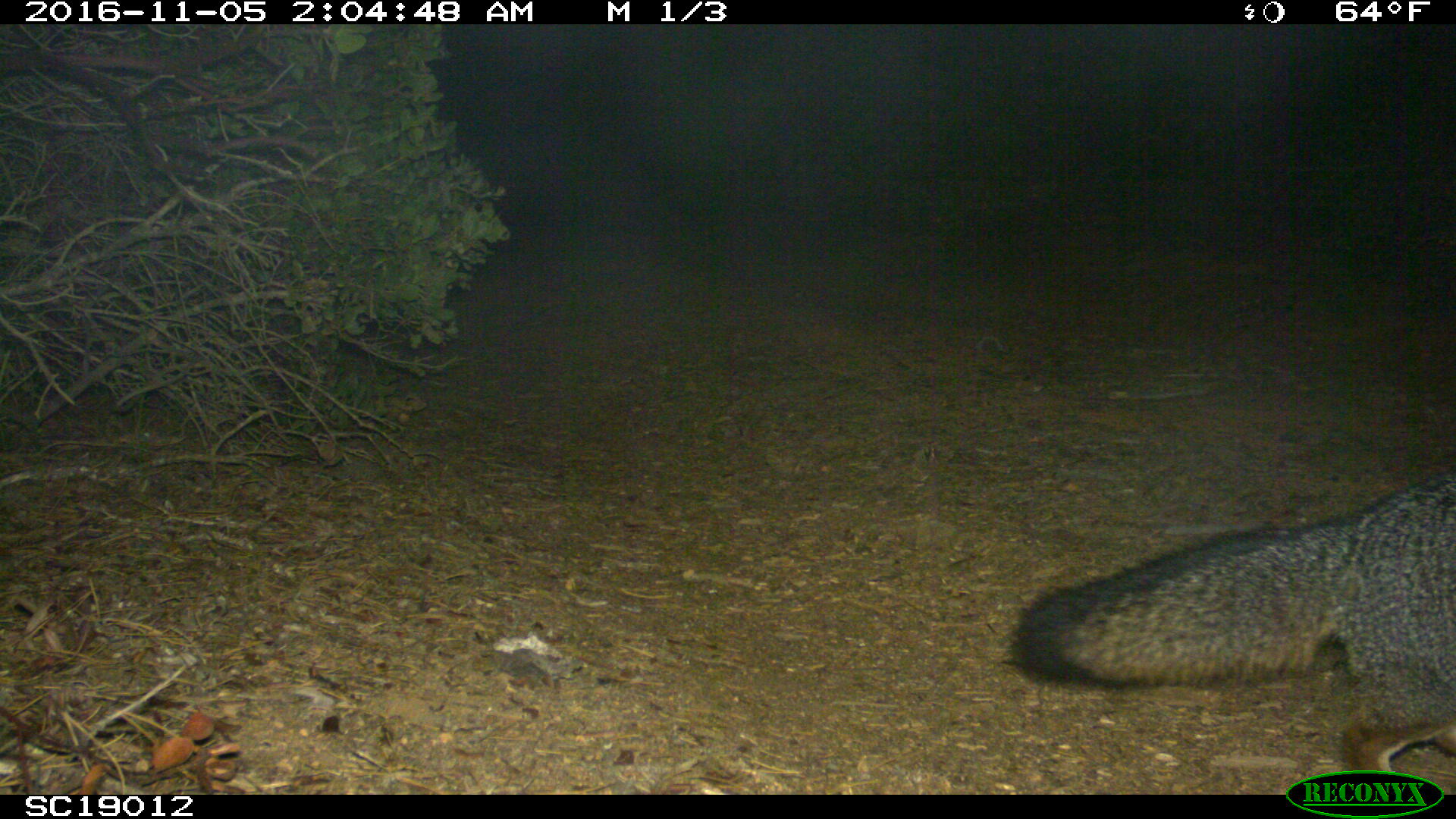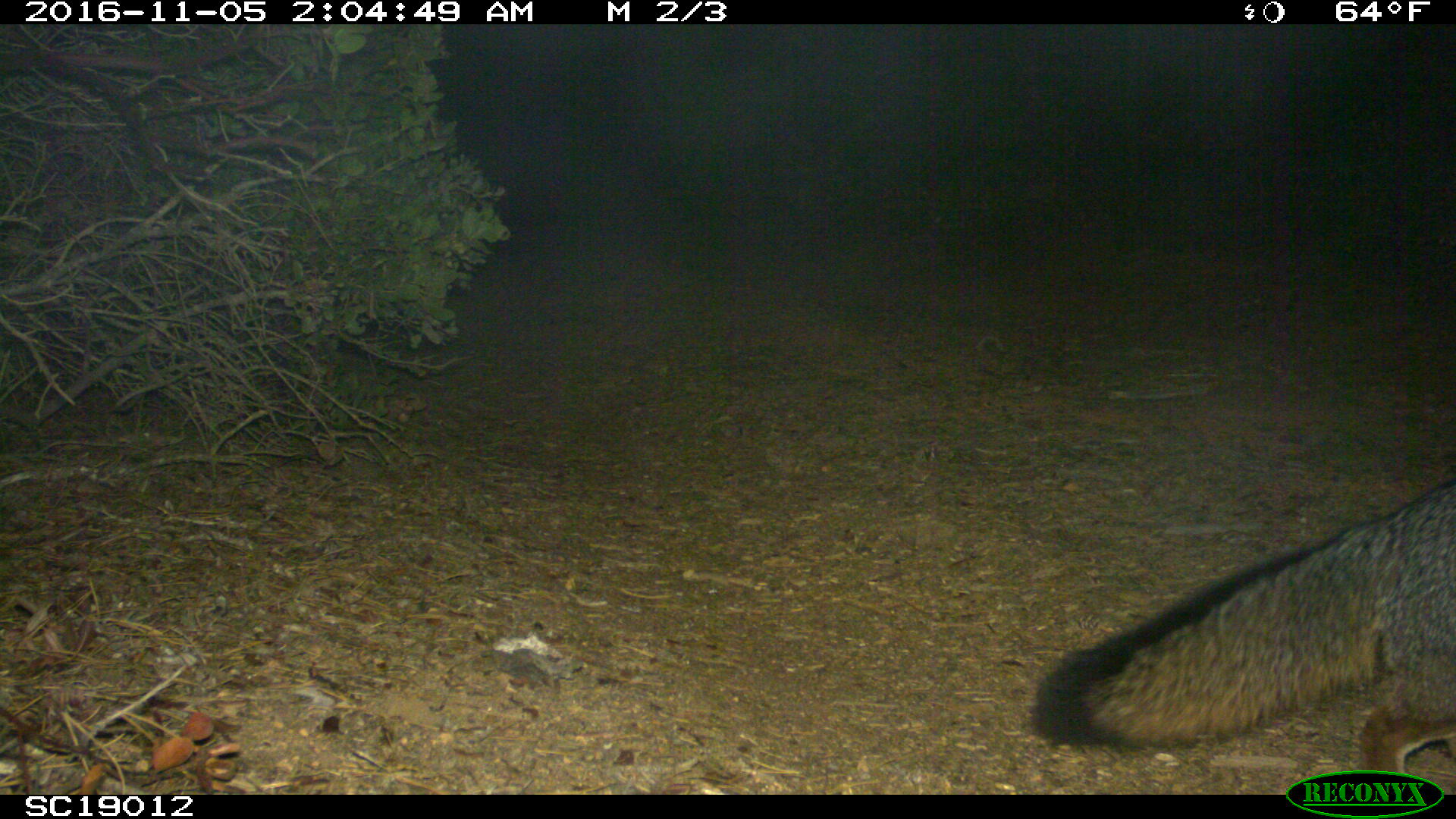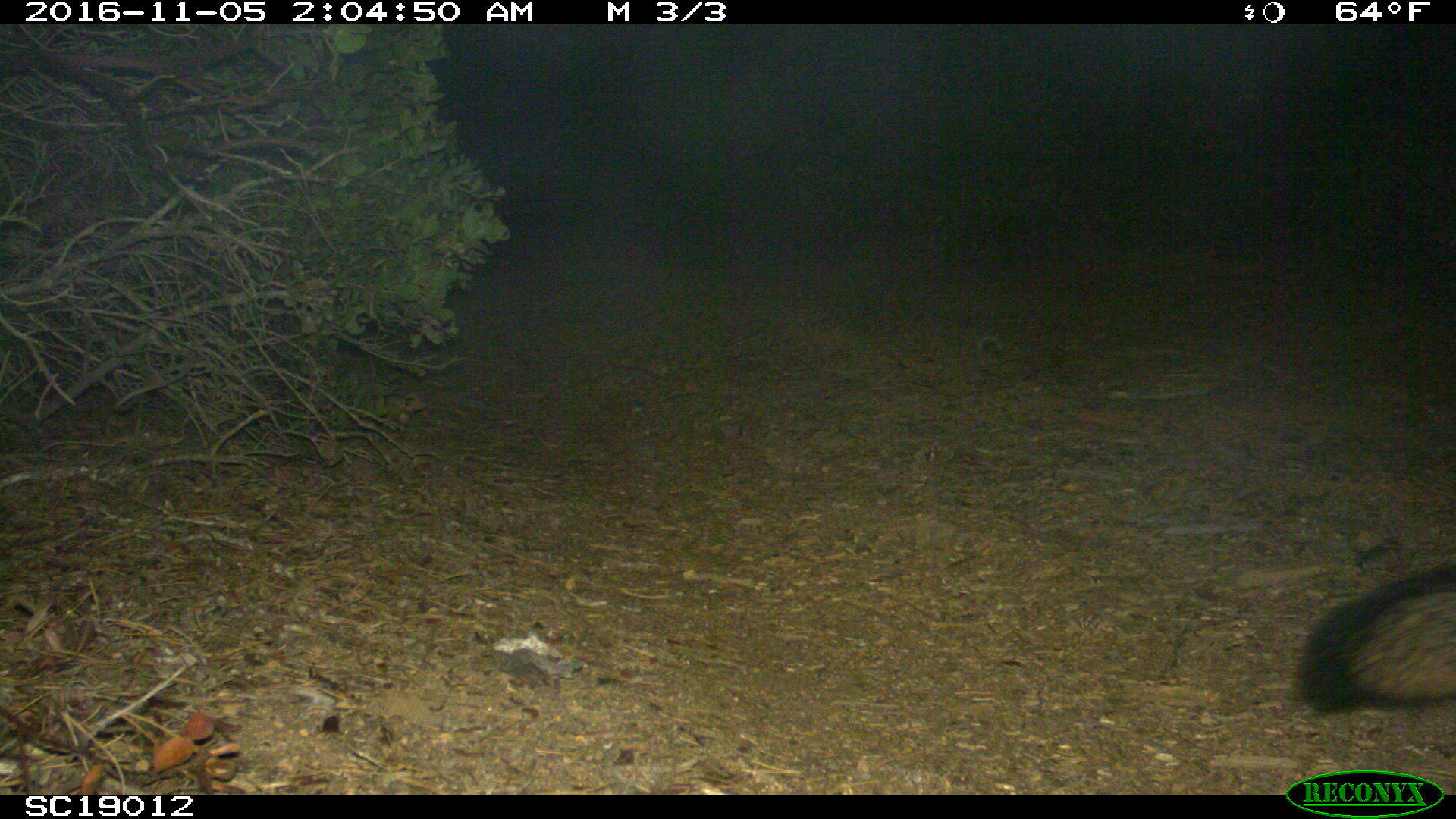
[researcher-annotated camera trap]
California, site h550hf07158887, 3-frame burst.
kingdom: Animalia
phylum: Chordata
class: Mammalia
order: Carnivora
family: Canidae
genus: Urocyon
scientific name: Urocyon littoralis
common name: island fox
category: fox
Fox (island fox) (Urocyon littoralis).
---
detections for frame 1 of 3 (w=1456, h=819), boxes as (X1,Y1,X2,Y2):
fox: (1015,466,1455,792)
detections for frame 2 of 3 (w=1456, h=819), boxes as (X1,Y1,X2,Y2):
fox: (1034,479,1455,795)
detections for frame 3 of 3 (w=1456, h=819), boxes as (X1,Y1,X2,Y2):
fox: (1291,563,1455,711)